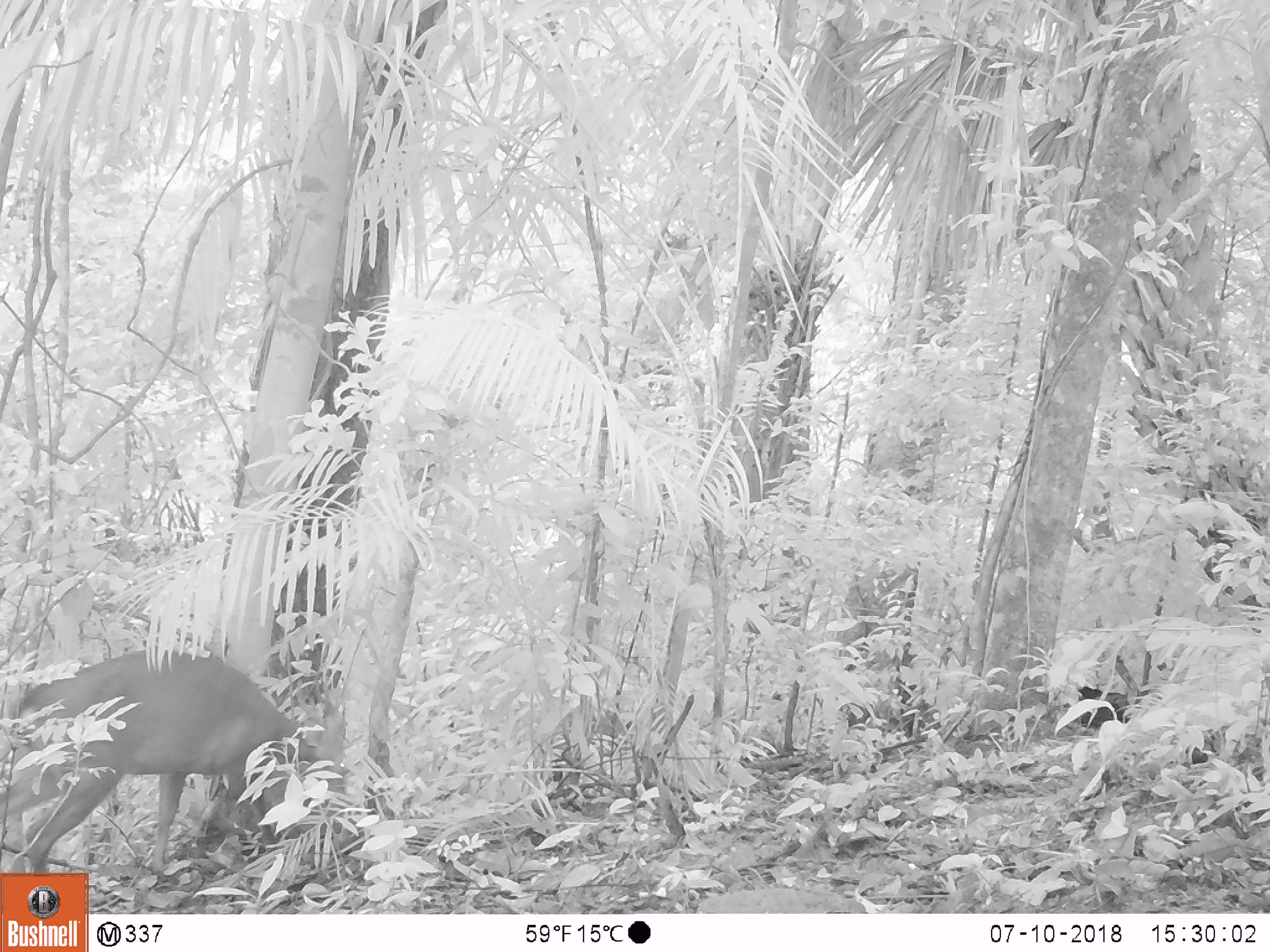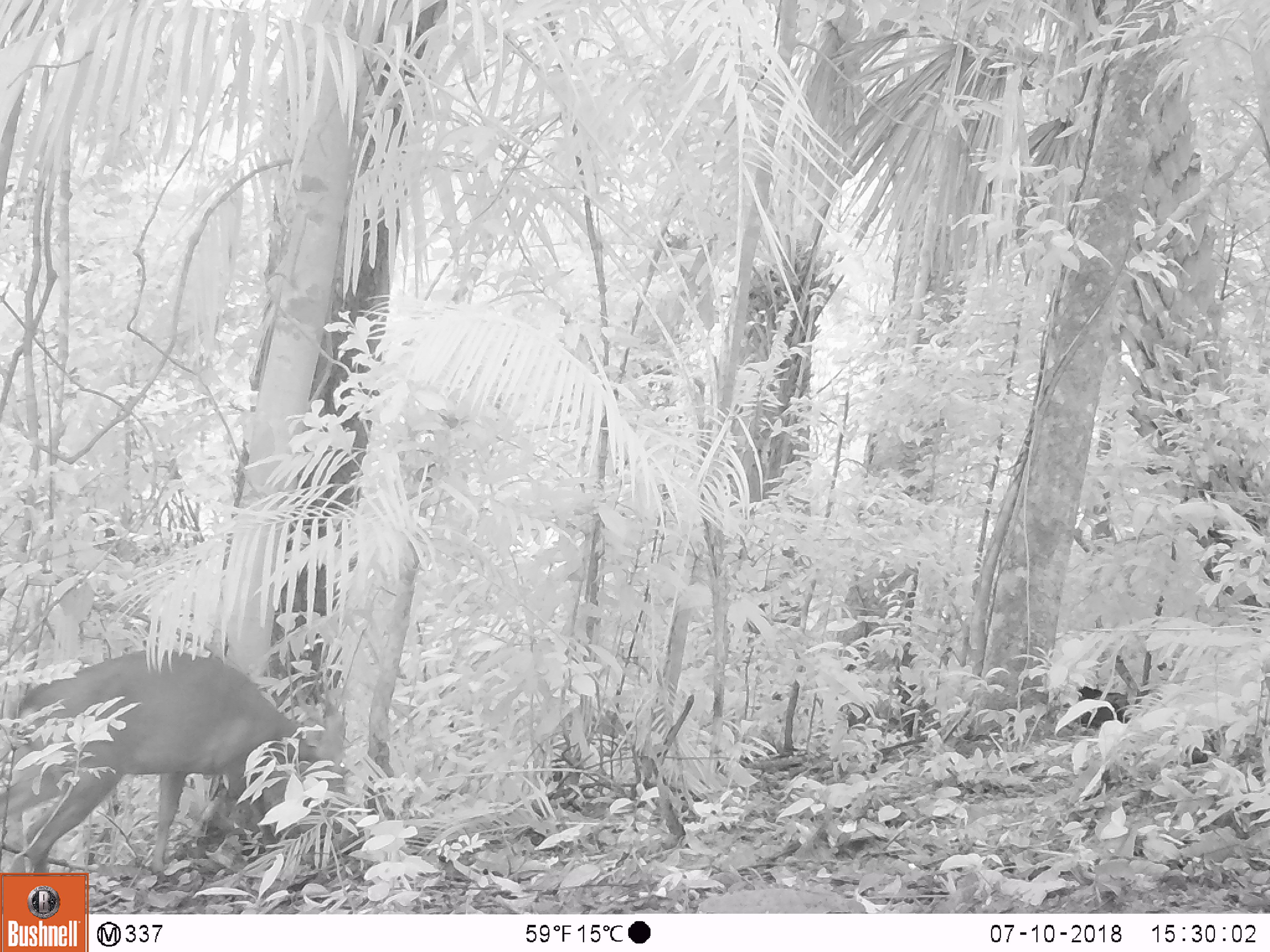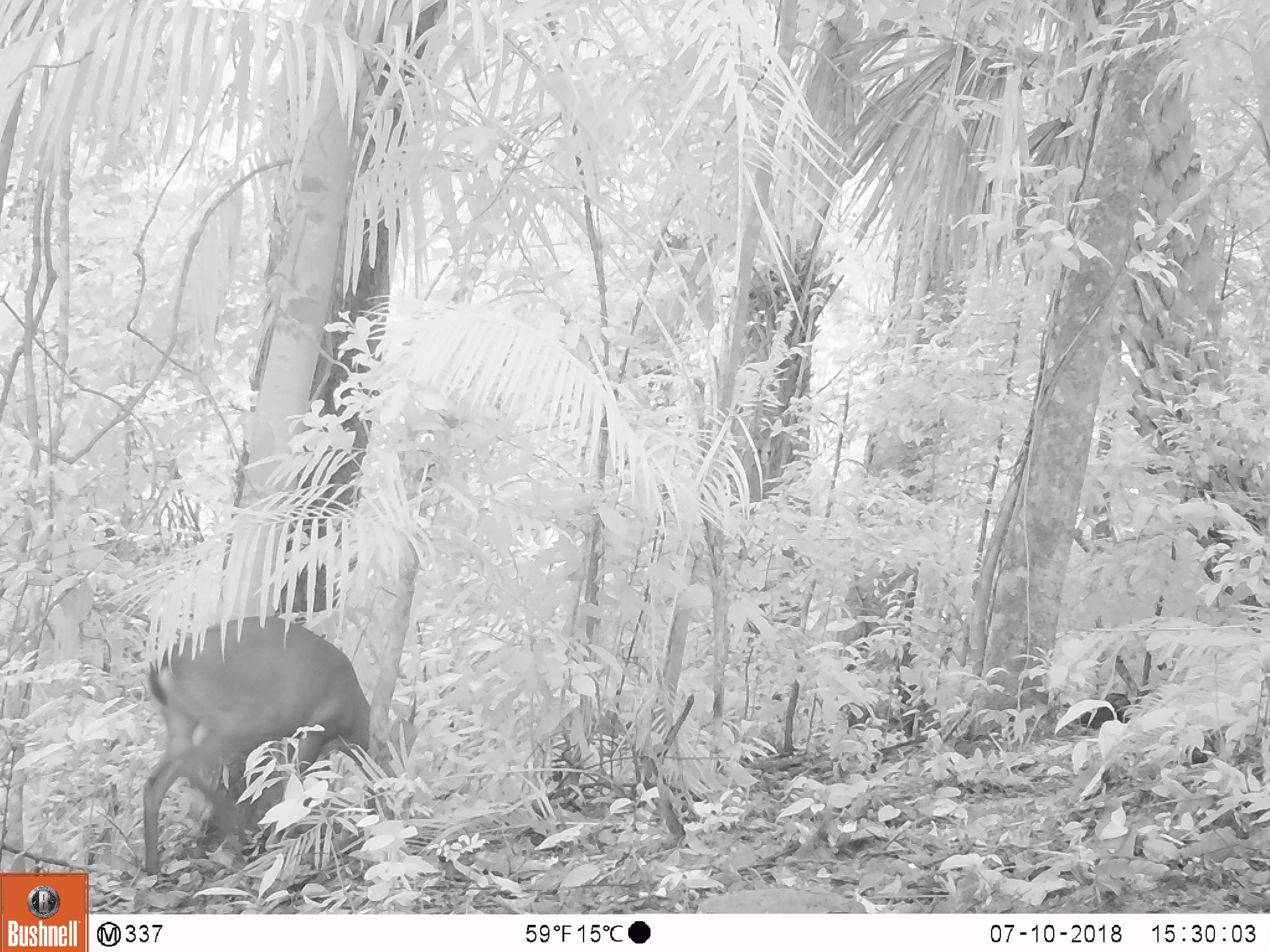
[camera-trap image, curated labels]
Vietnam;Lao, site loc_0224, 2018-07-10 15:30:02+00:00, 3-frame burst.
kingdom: Animalia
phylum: Chordata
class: Mammalia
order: Artiodactyla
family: Cervidae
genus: Muntiacus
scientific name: Muntiacus vuquangensis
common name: large-antlered muntjac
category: large antlered muntjac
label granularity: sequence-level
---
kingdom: Animalia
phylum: Chordata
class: Aves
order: Galliformes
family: Phasianidae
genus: Gallus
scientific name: Gallus gallus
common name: red junglefowl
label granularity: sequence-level